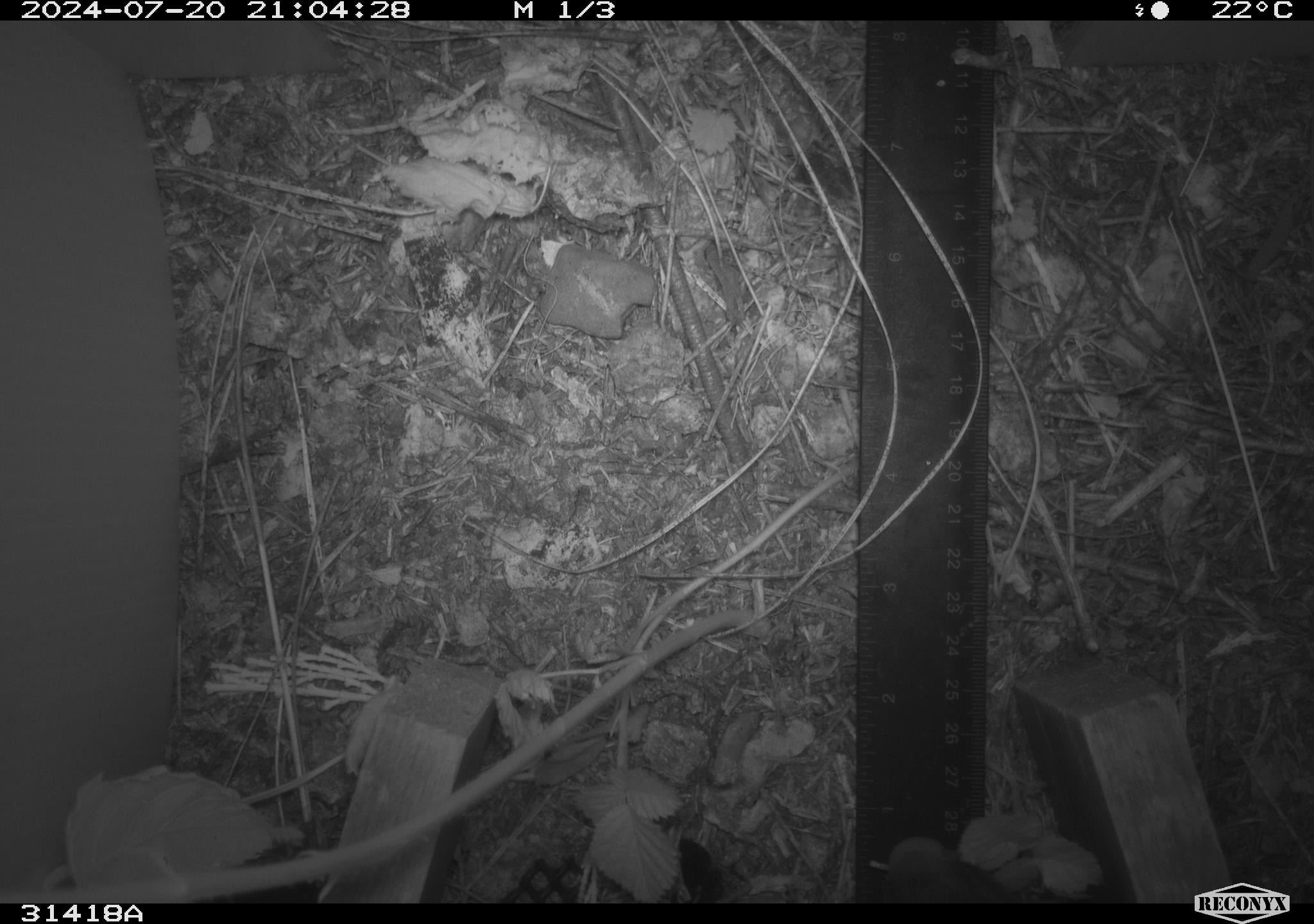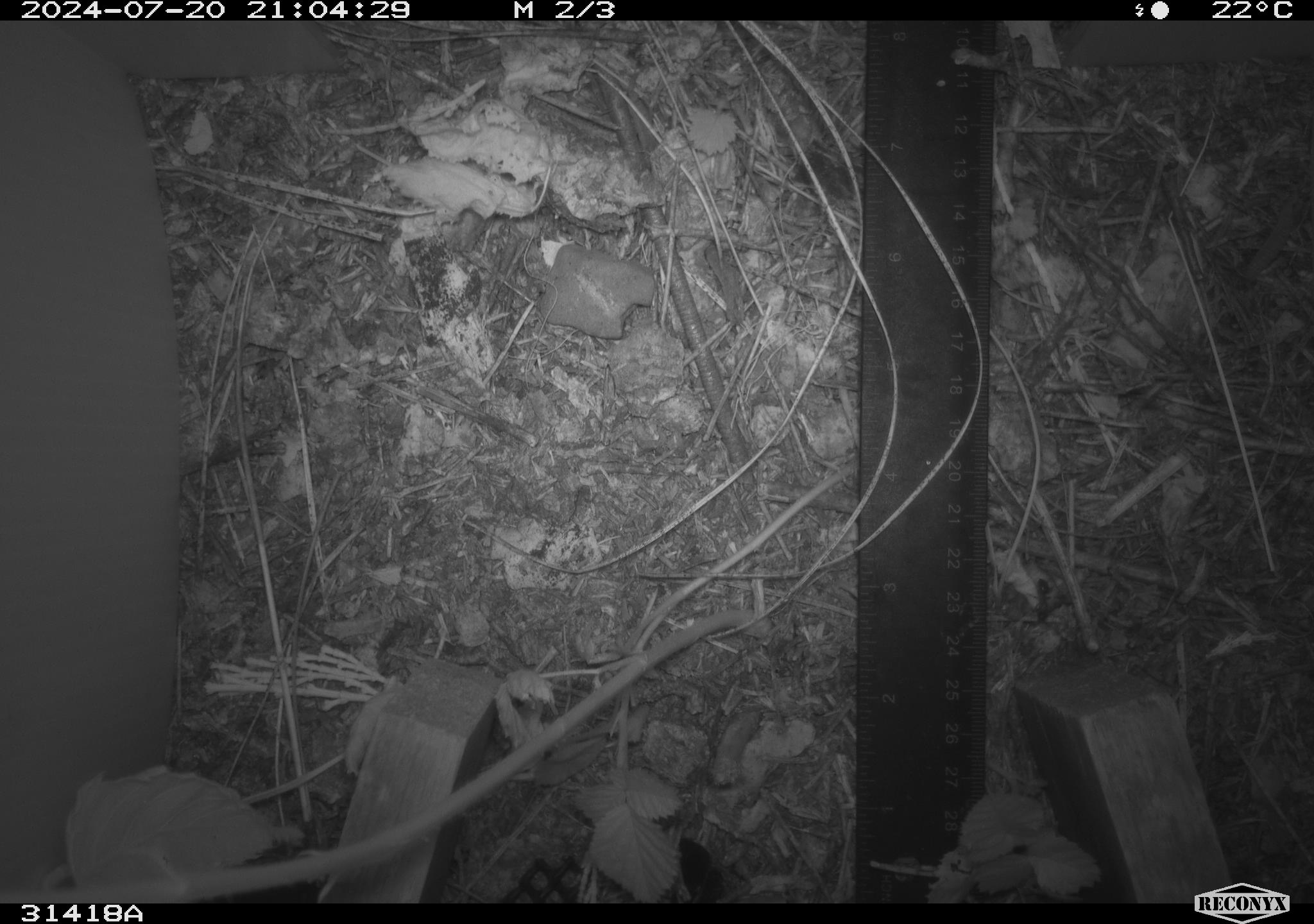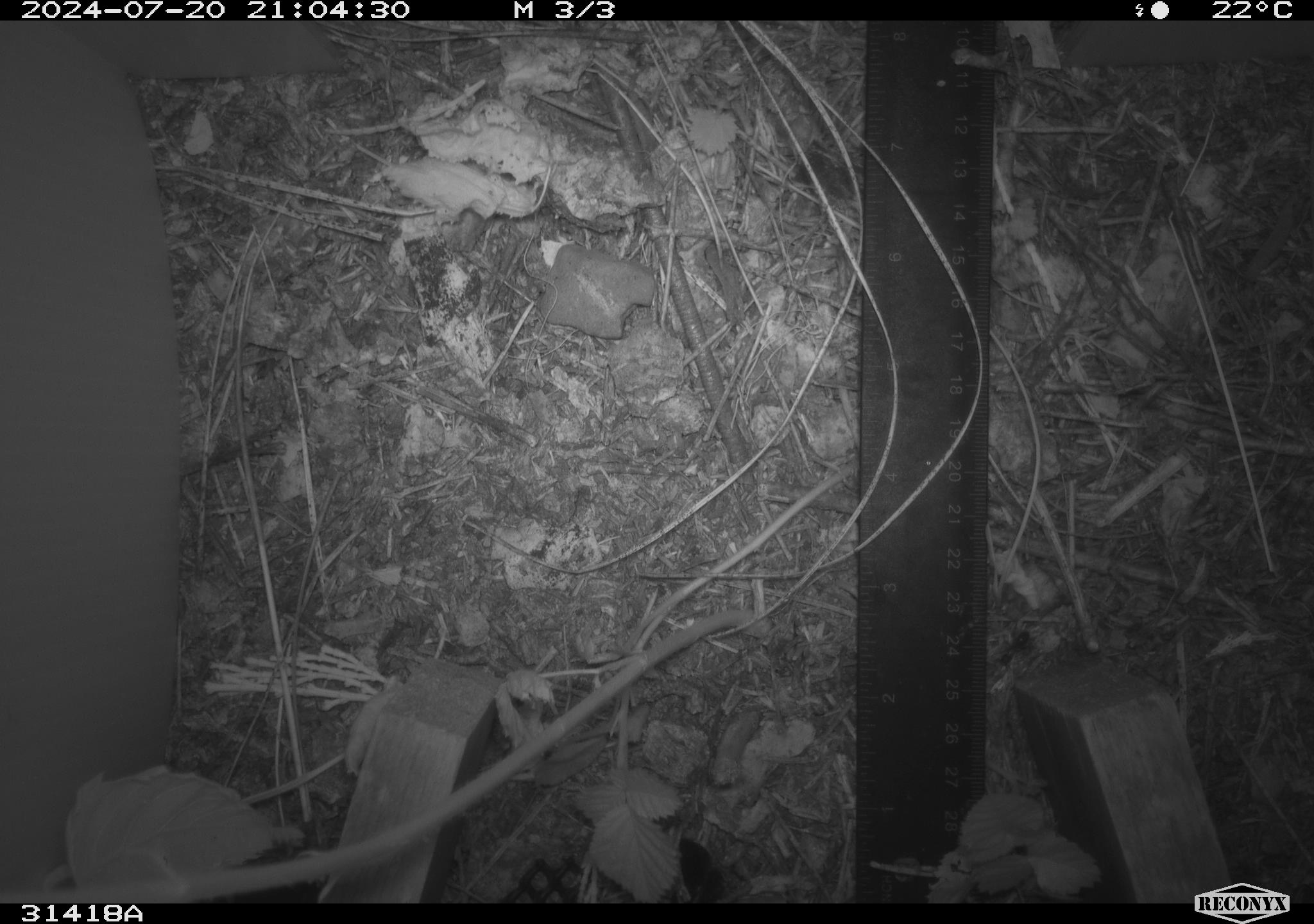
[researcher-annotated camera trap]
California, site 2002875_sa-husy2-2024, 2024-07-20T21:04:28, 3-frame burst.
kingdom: Animalia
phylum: Chordata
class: Mammalia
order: Rodentia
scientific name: Rodentia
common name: rodent